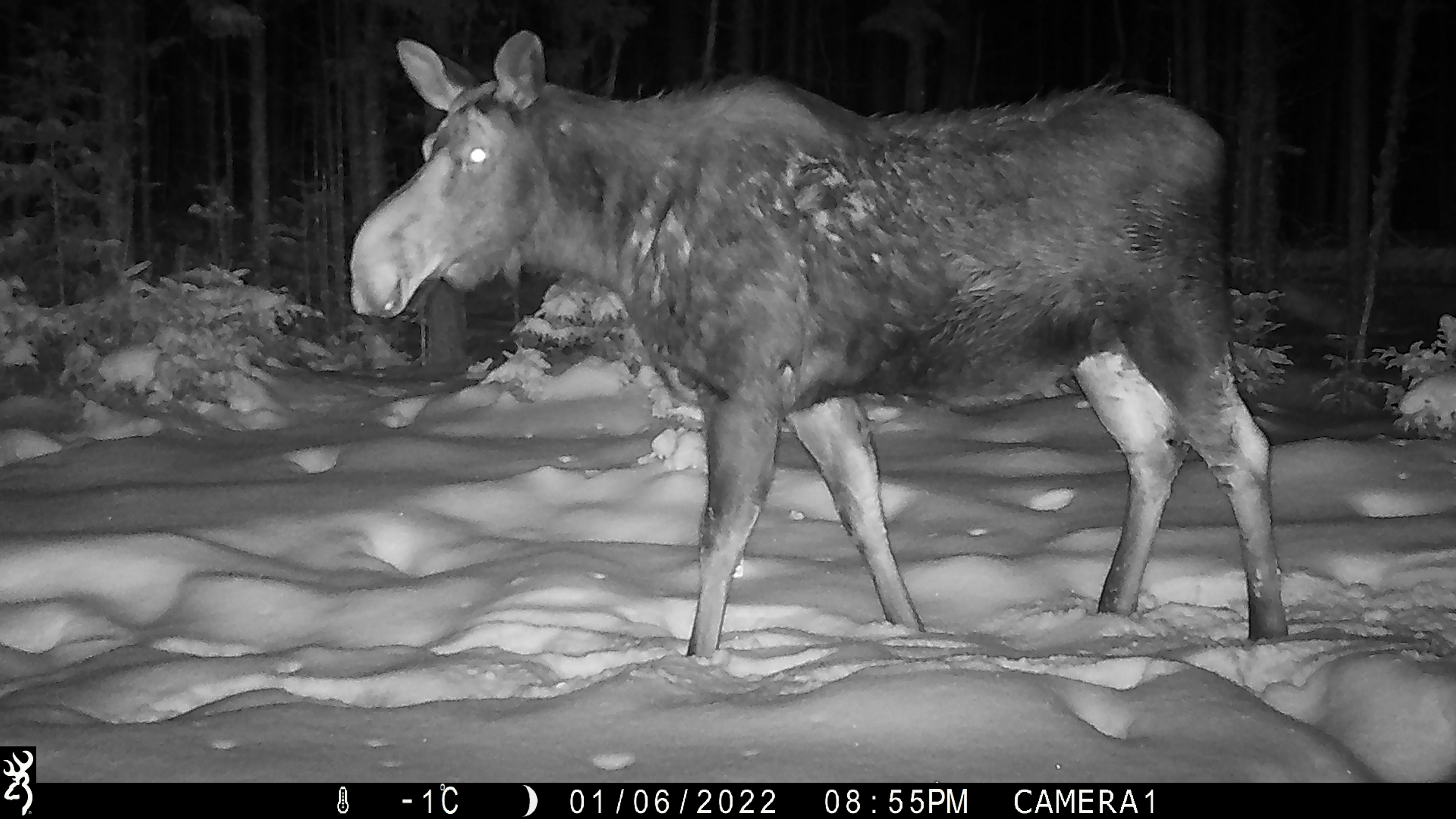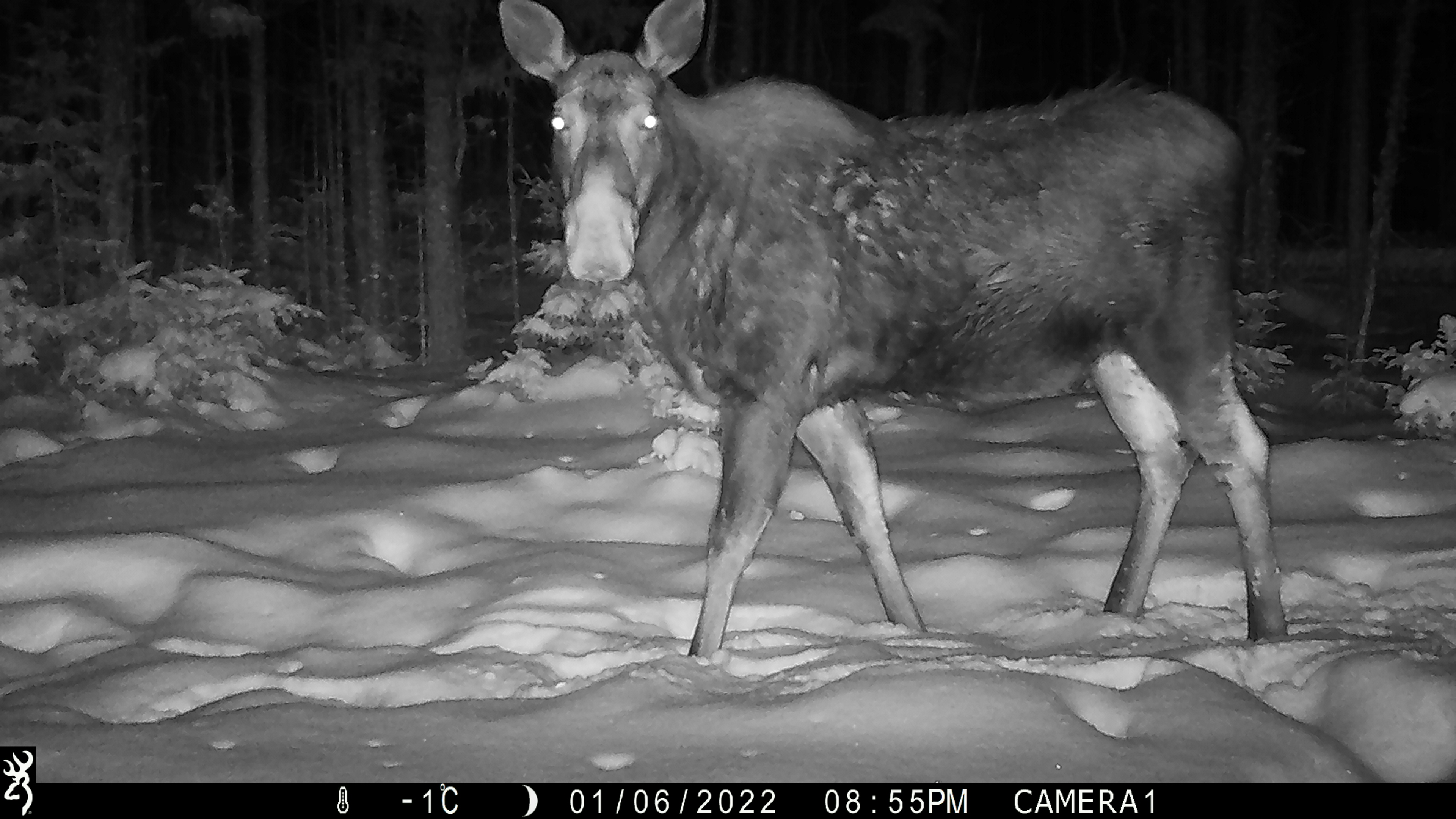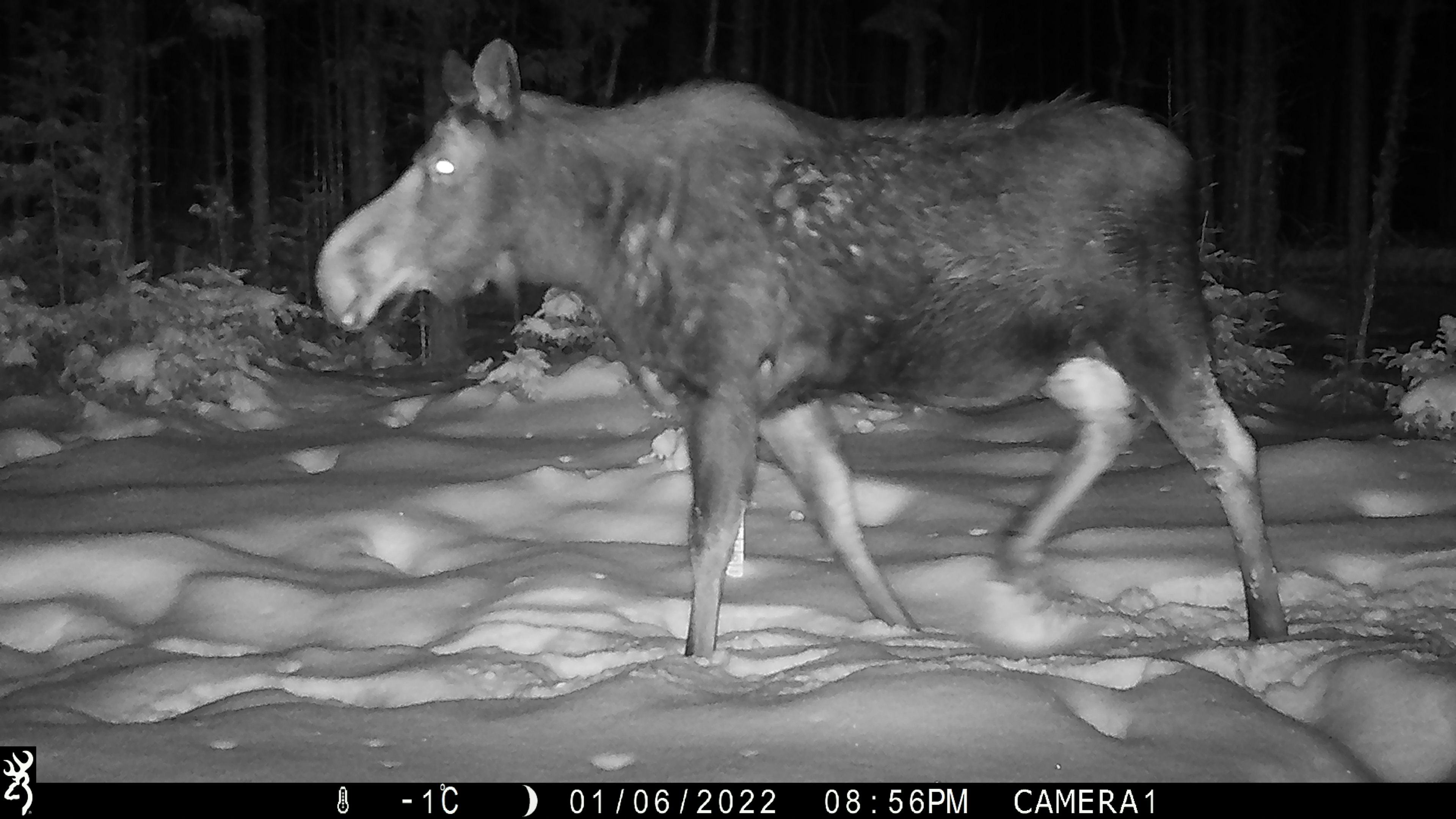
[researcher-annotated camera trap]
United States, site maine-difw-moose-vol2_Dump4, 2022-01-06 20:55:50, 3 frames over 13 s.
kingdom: Animalia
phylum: Chordata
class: Mammalia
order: Artiodactyla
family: Cervidae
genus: Alces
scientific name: Alces alces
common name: moose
Moose (Alces alces).